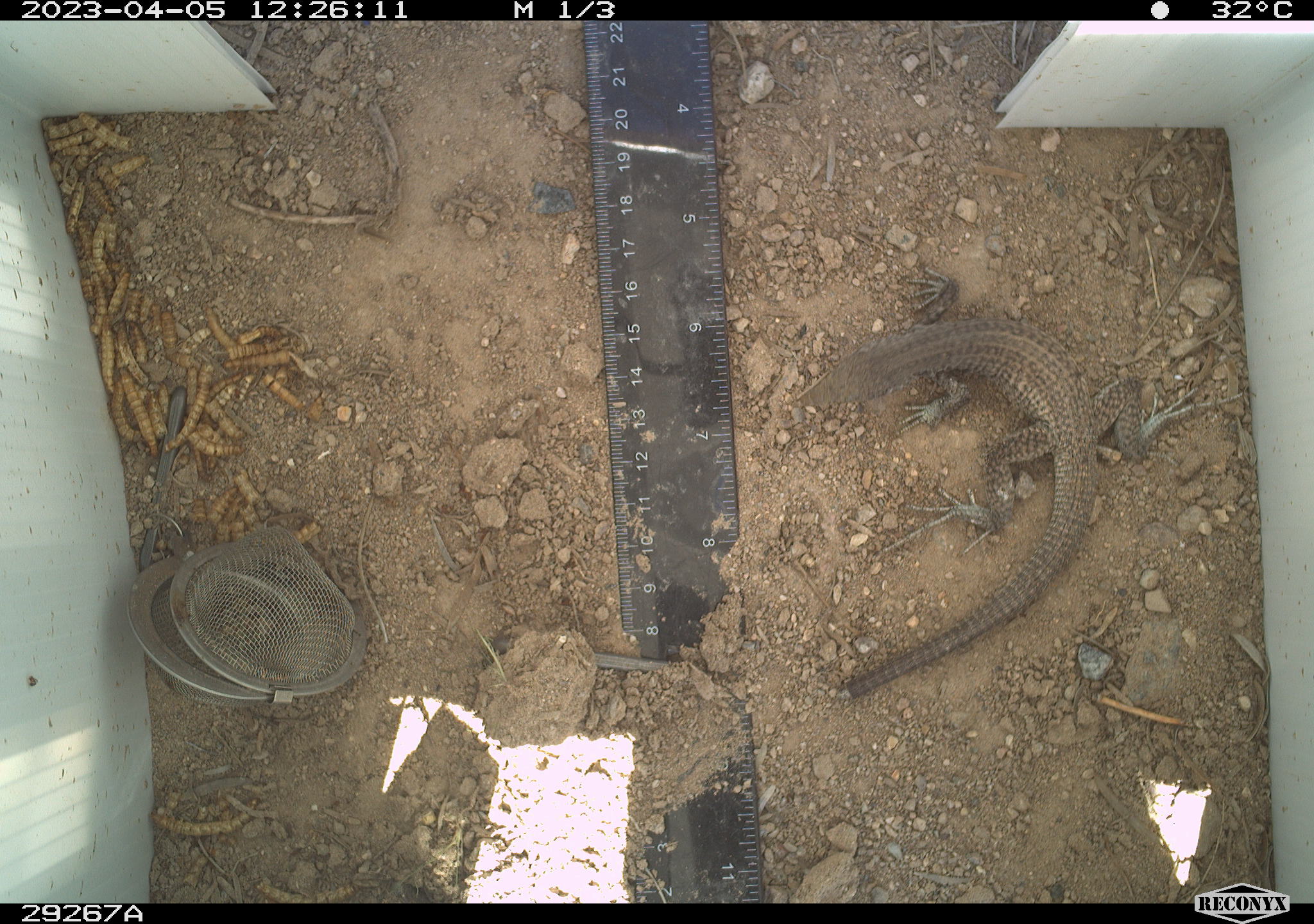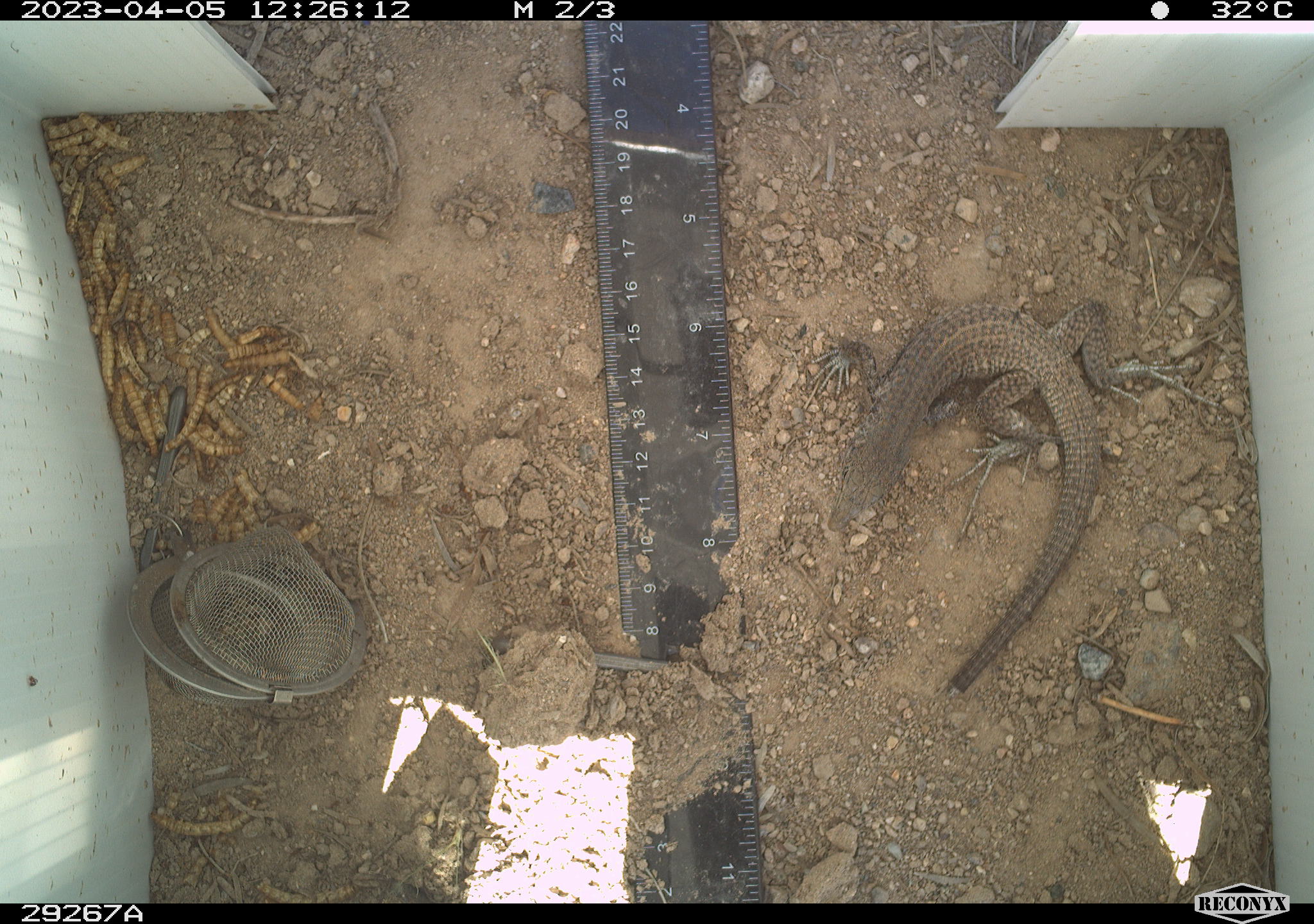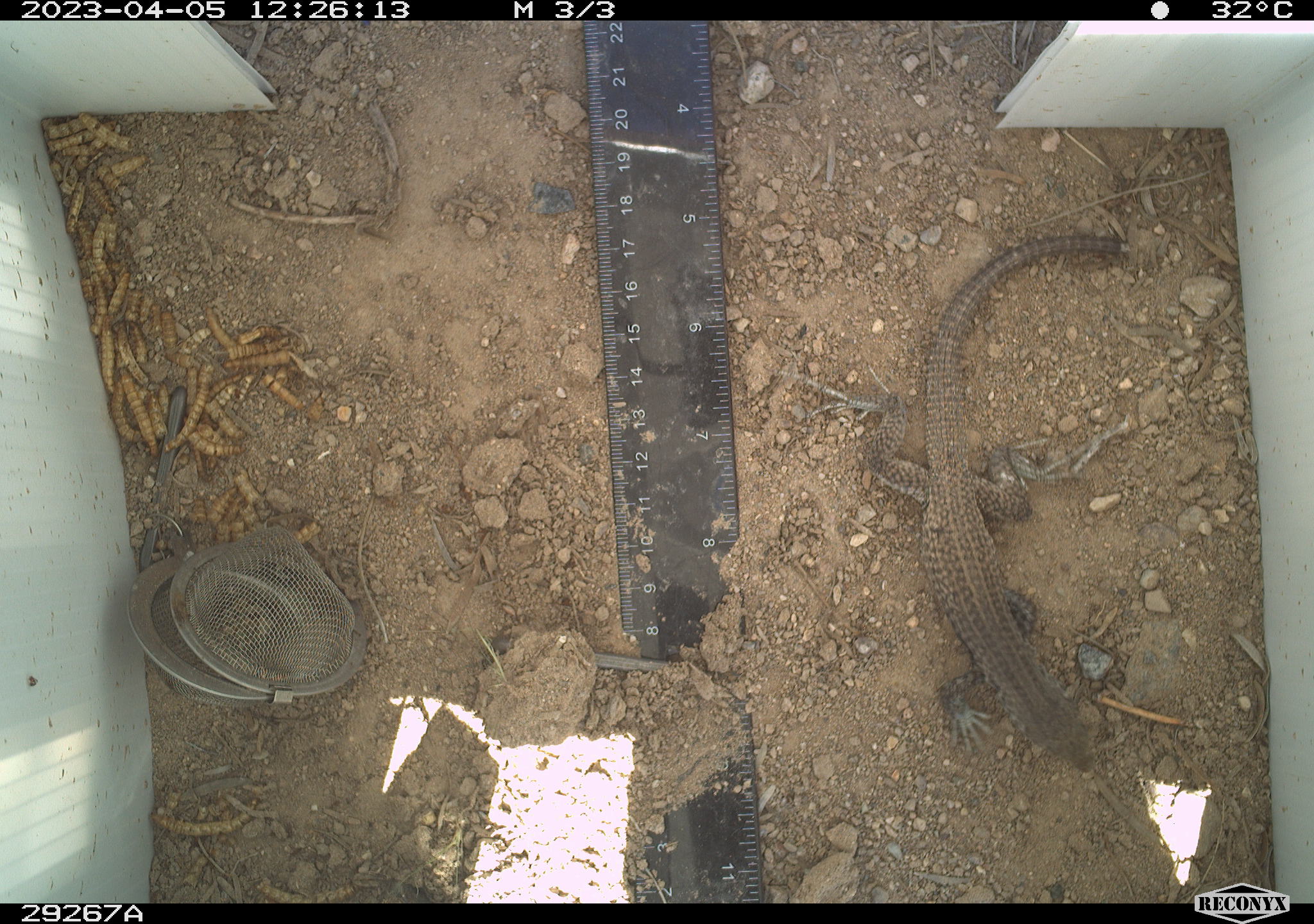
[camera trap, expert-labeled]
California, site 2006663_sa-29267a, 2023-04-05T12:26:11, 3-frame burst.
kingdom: Animalia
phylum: Chordata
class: Reptilia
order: Squamata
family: Teiidae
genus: Aspidoscelis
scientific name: Aspidoscelis tigris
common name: western whiptail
Western whiptail (Aspidoscelis tigris).